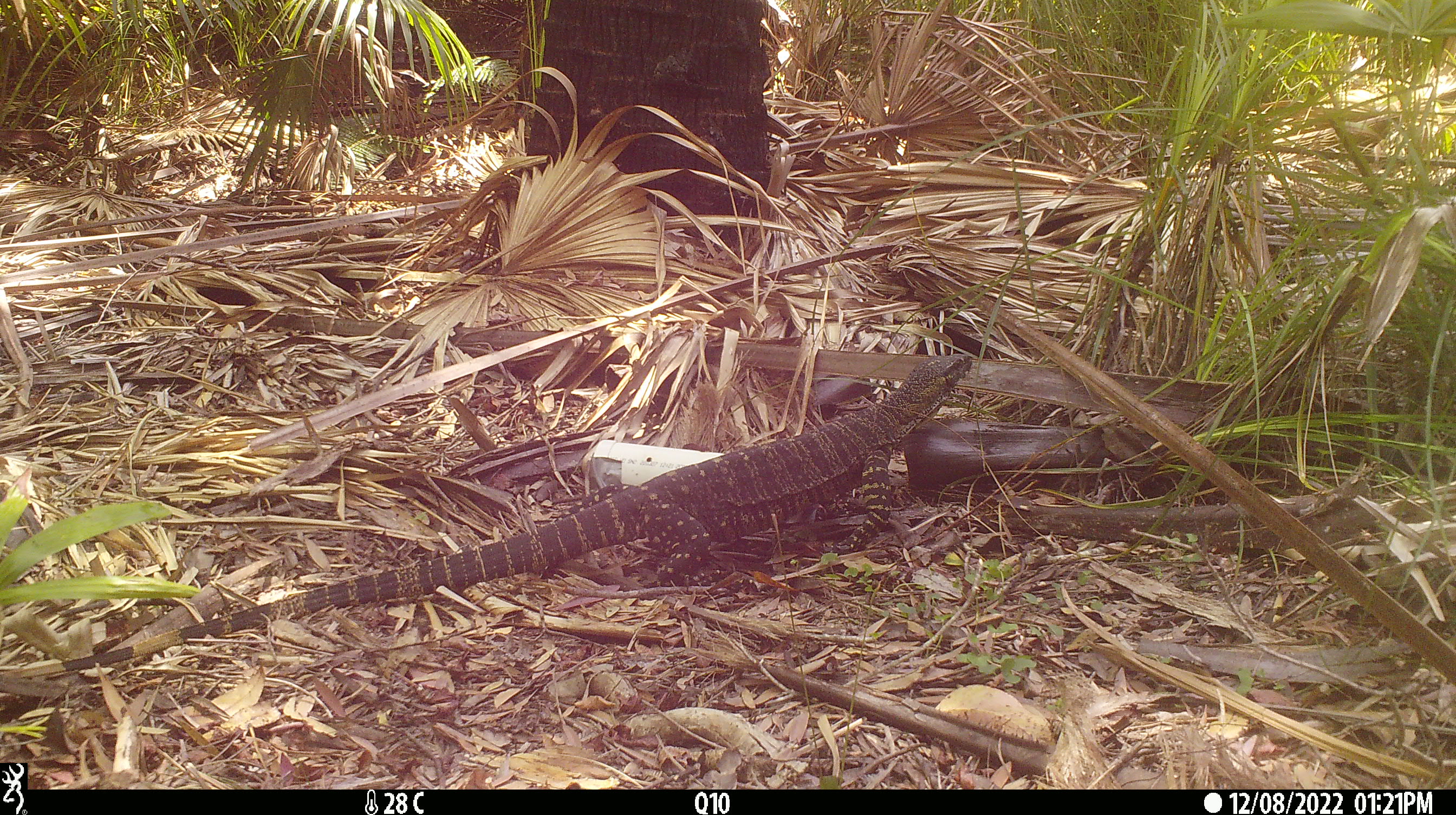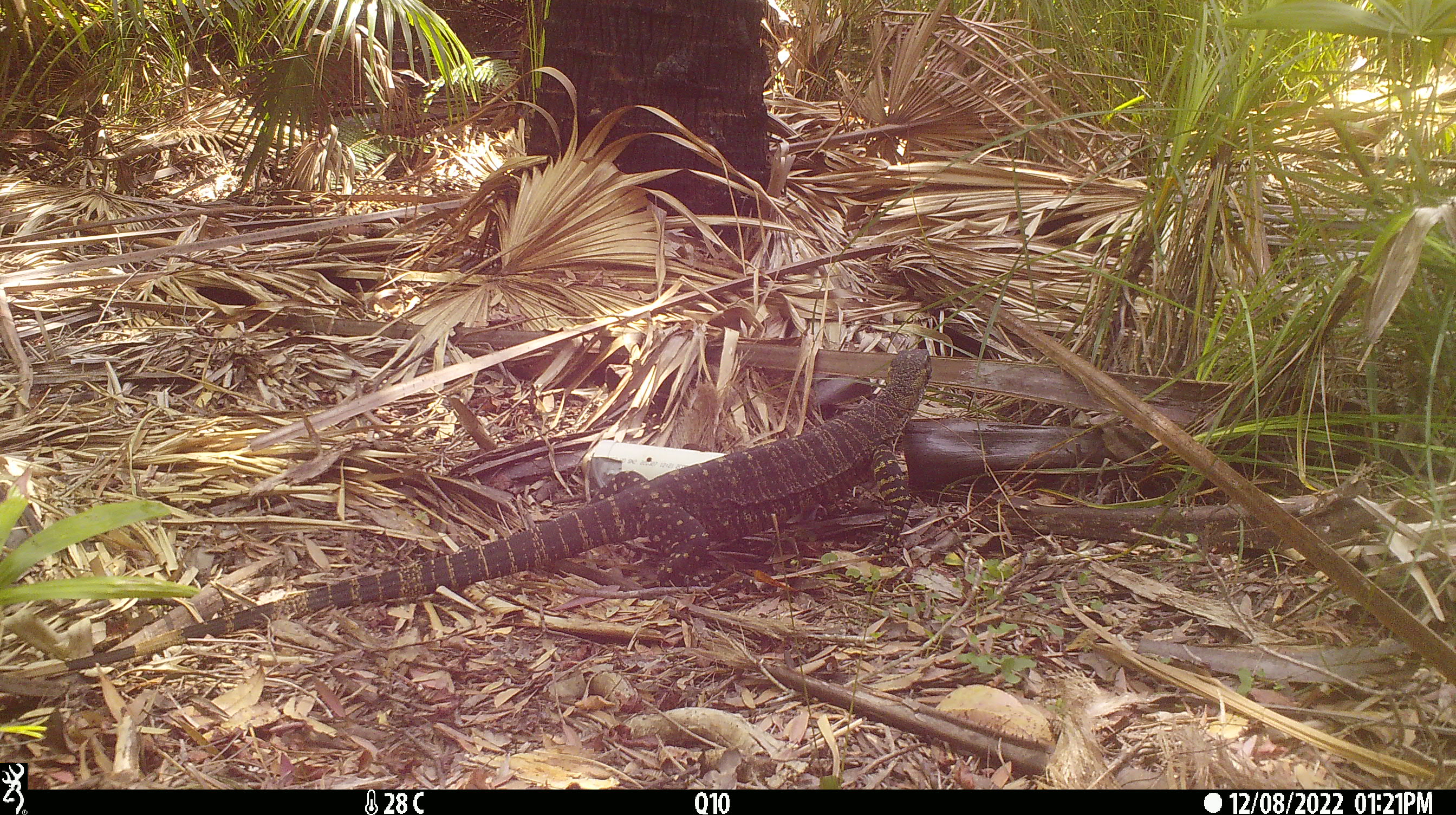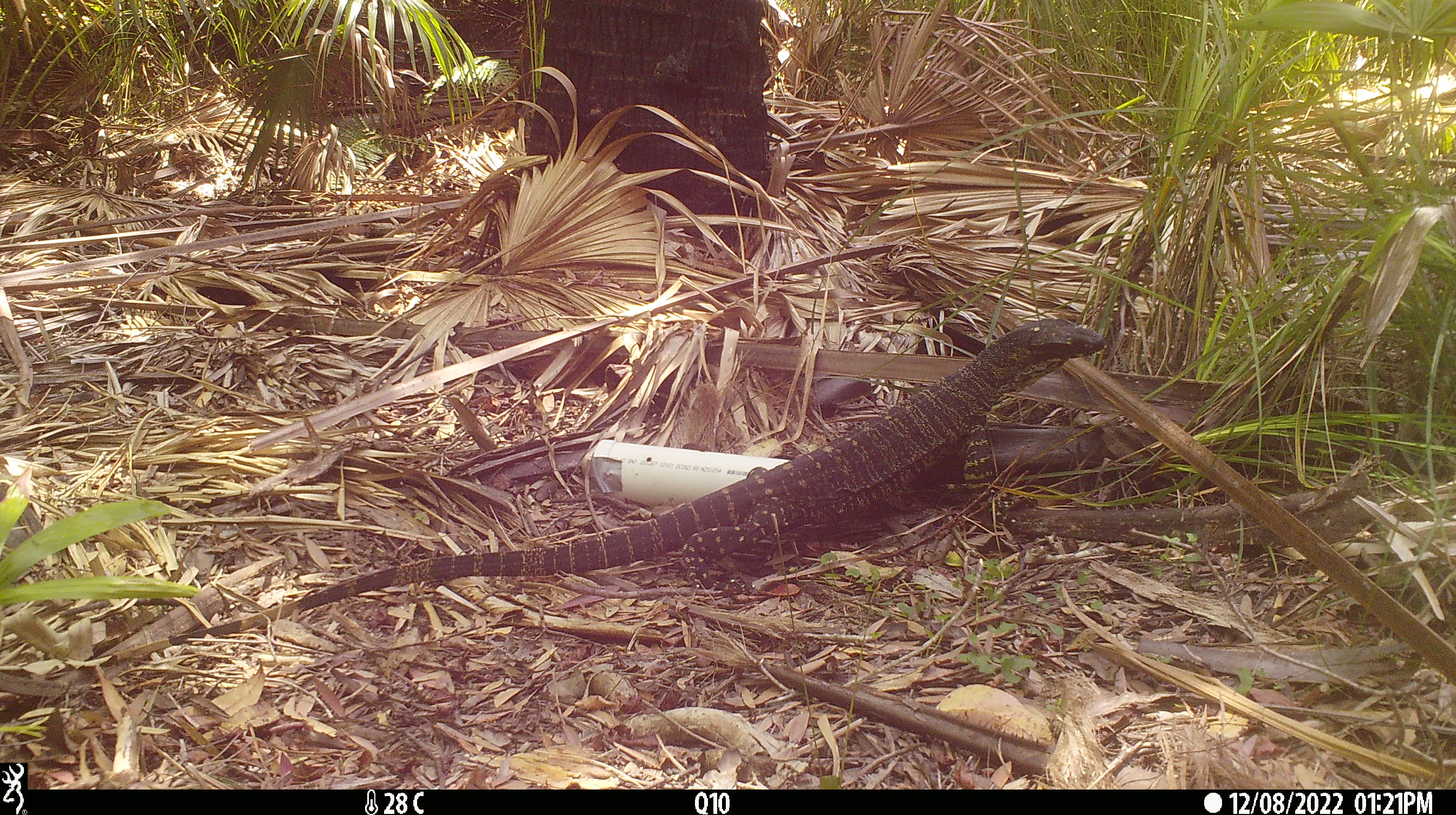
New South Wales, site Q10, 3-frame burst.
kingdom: Animalia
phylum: Chordata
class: Reptilia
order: Squamata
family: Varanidae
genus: Varanus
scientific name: Varanus varius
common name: lace monitor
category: goanna